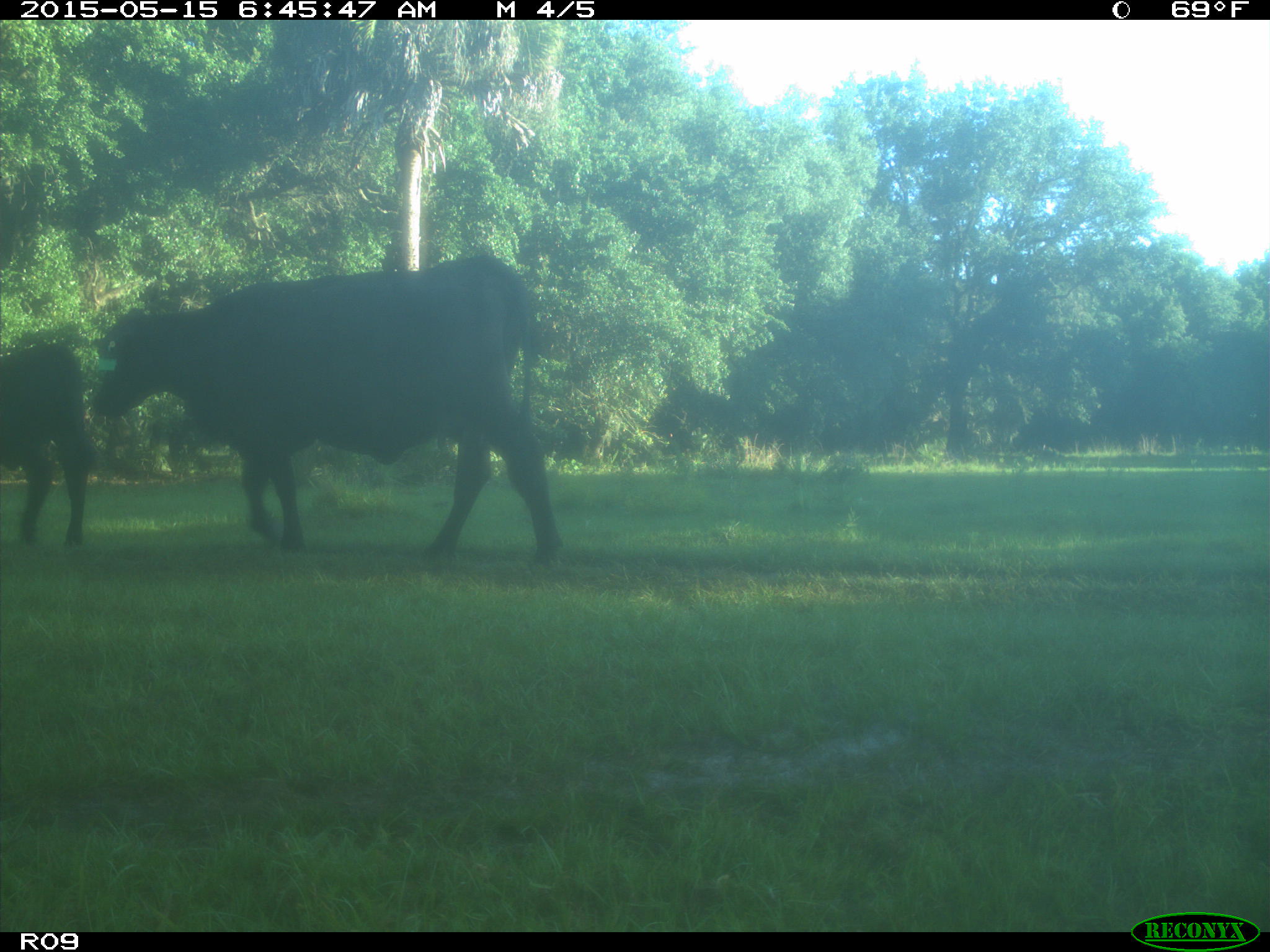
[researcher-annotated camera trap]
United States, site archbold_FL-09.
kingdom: Animalia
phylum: Chordata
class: Mammalia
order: Artiodactyla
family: Bovidae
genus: Bos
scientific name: Bos taurus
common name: domestic cow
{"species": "Bos taurus (domestic cow)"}